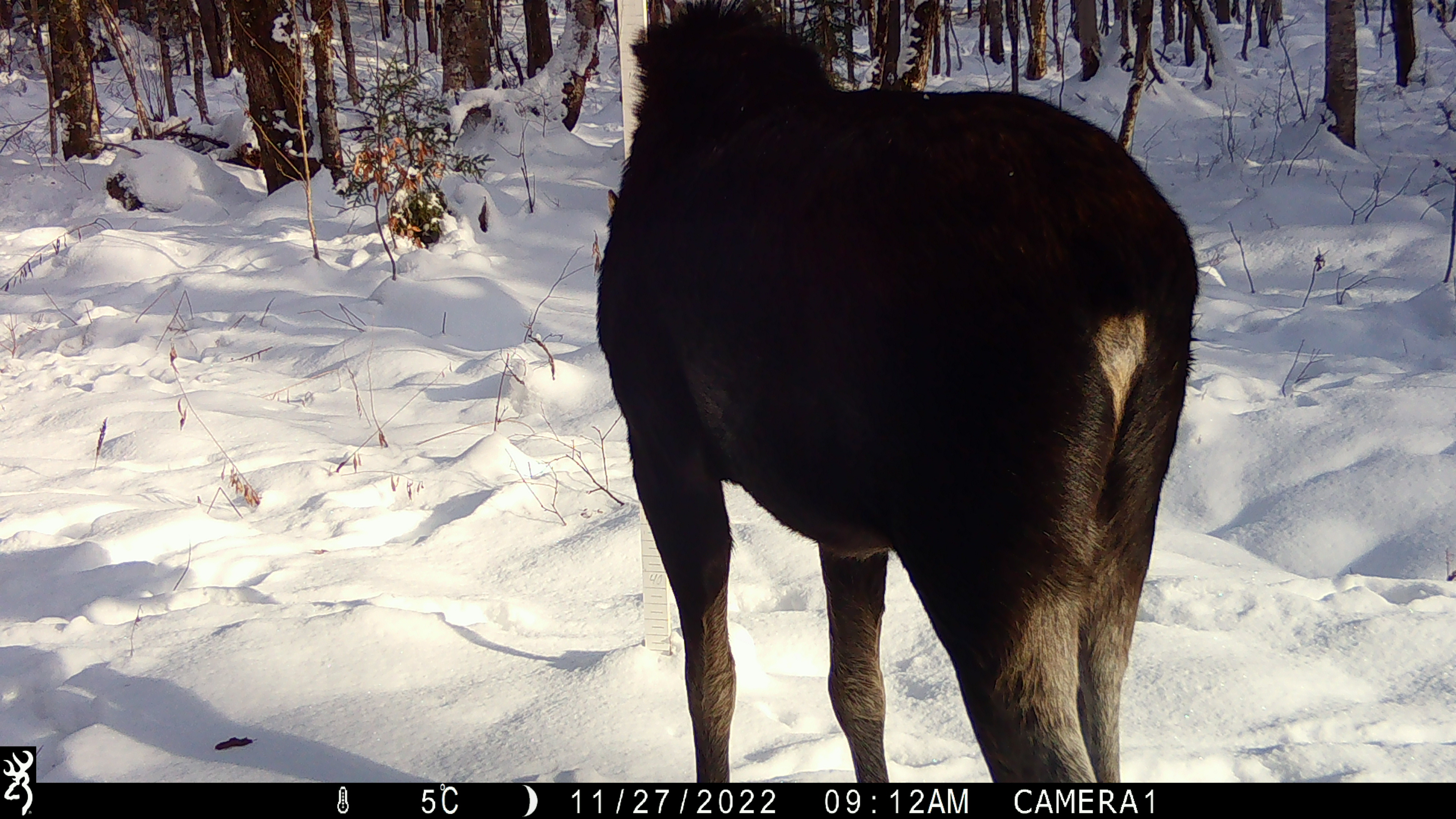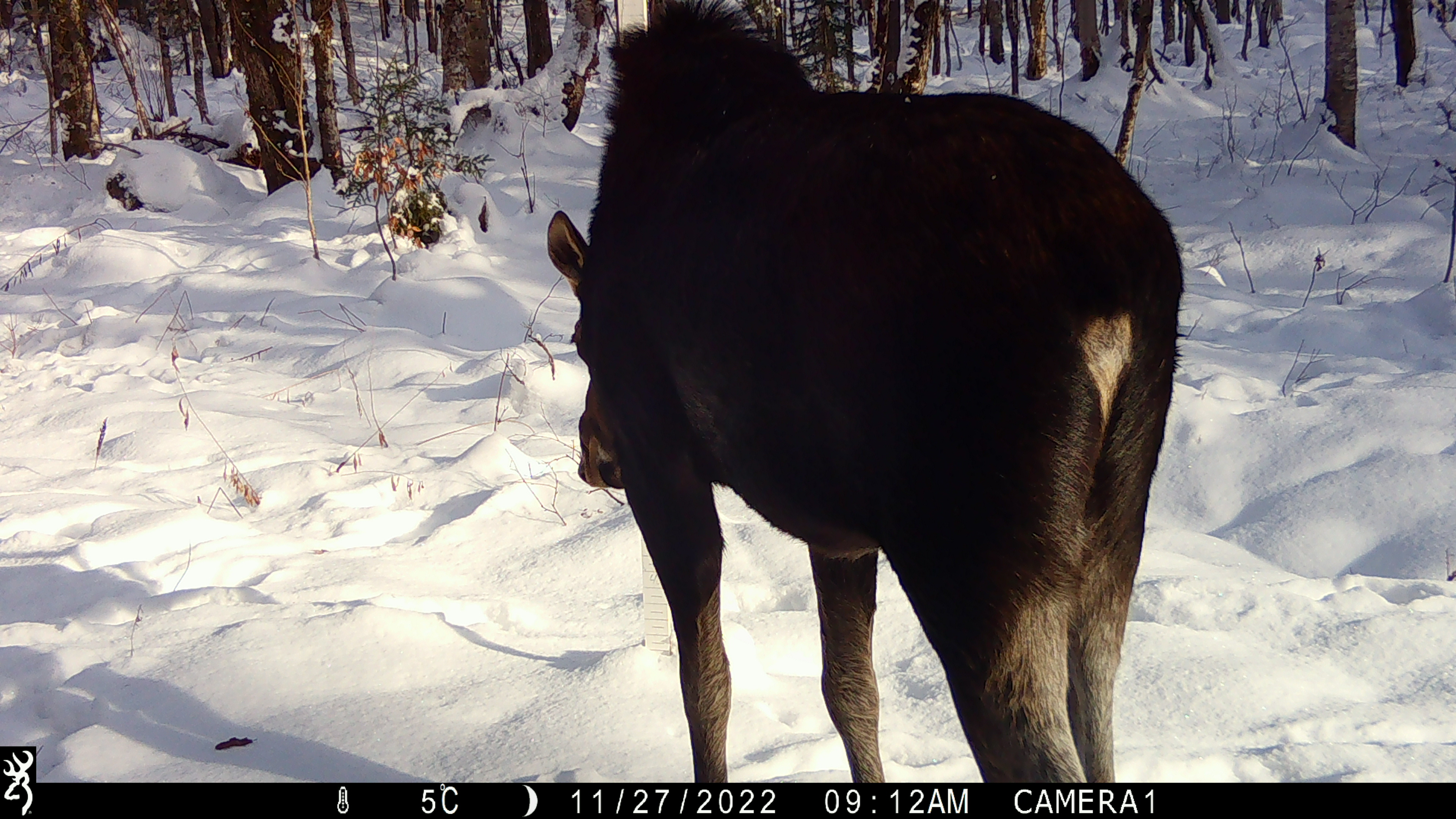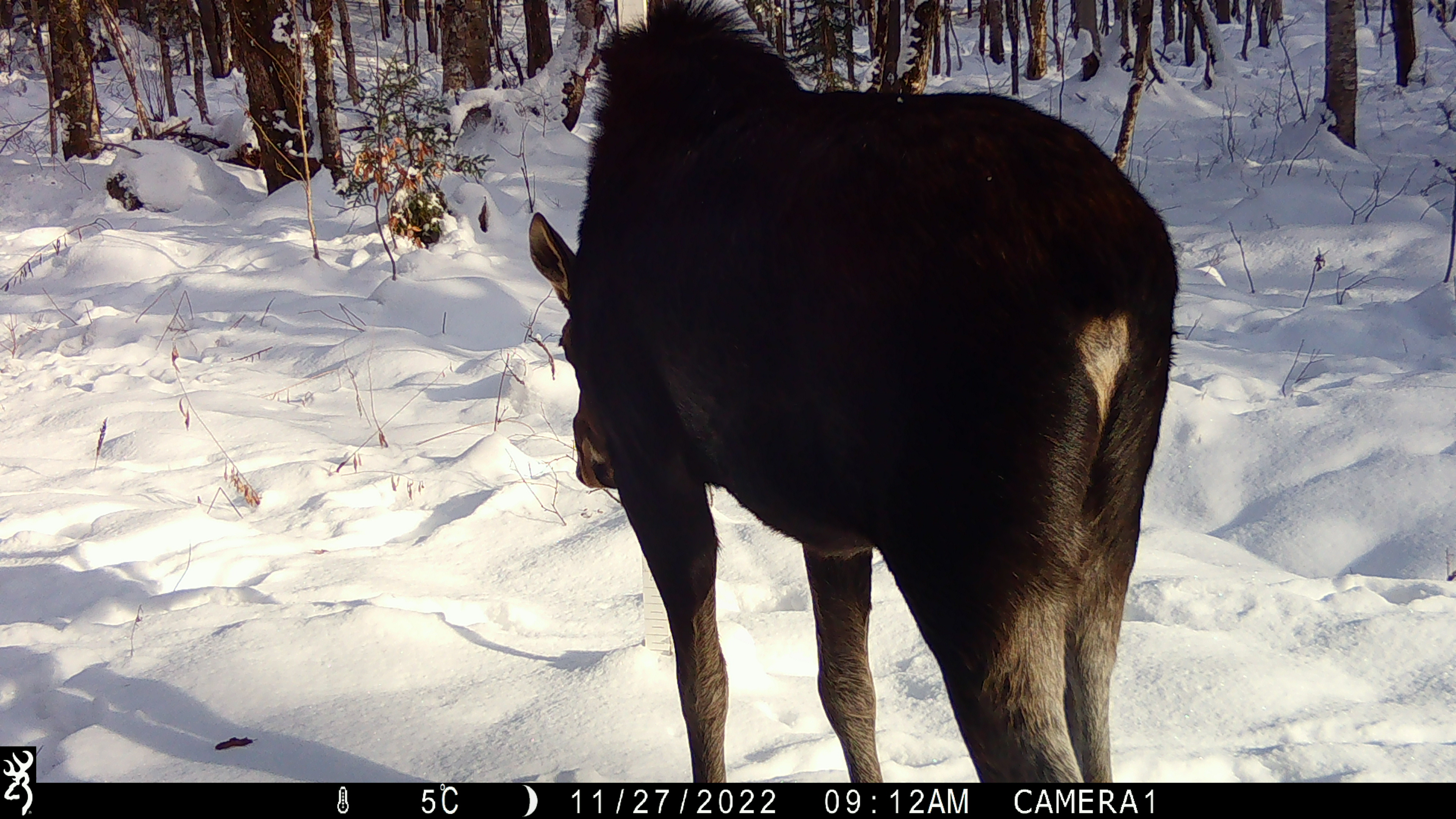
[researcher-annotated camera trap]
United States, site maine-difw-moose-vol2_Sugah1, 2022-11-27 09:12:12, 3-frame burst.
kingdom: Animalia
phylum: Chordata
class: Mammalia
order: Artiodactyla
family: Cervidae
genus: Alces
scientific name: Alces alces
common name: moose